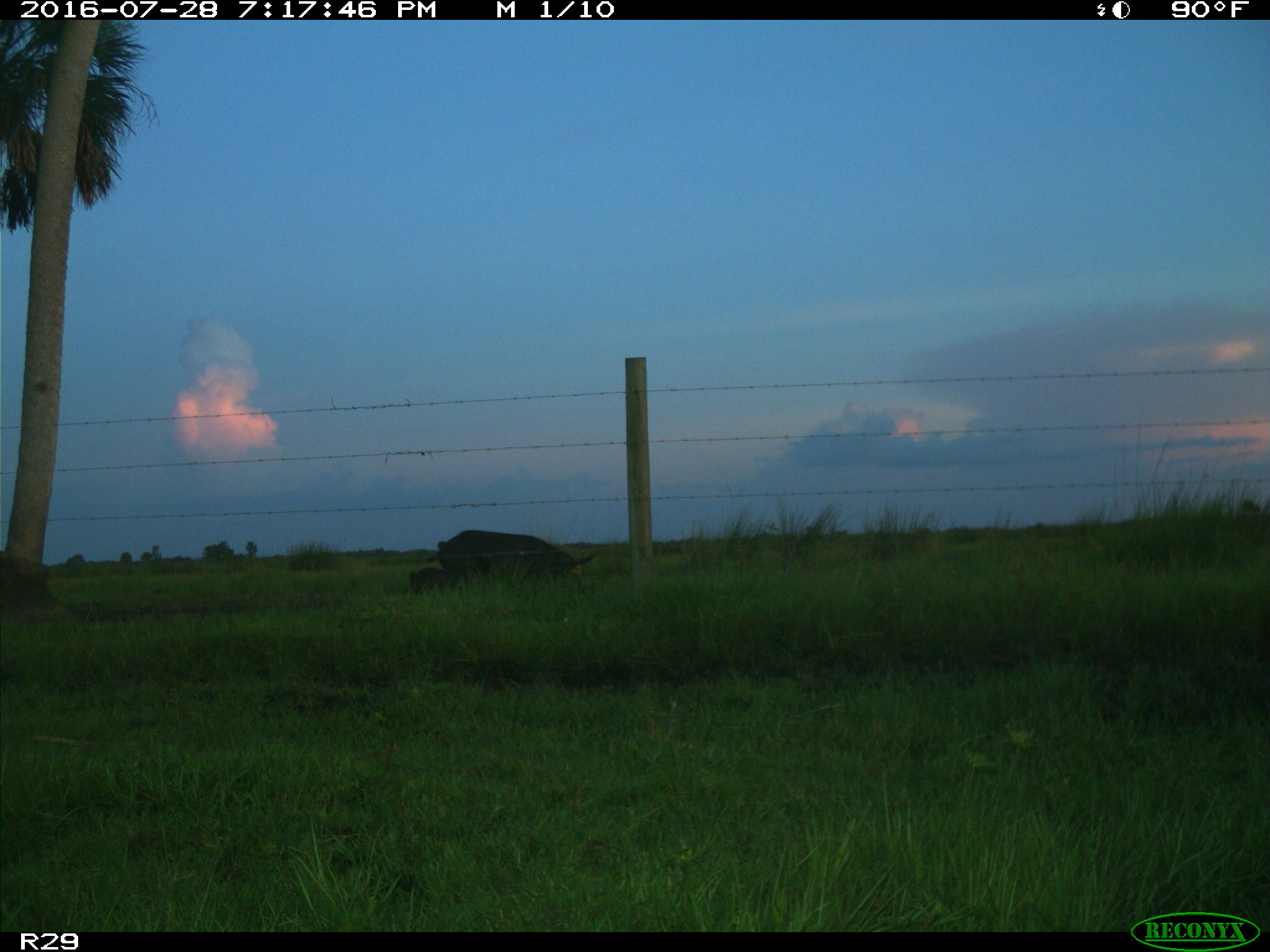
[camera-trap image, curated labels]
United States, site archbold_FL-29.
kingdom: Animalia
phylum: Chordata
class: Mammalia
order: Artiodactyla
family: Suidae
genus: Sus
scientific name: Sus scrofa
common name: wild boar